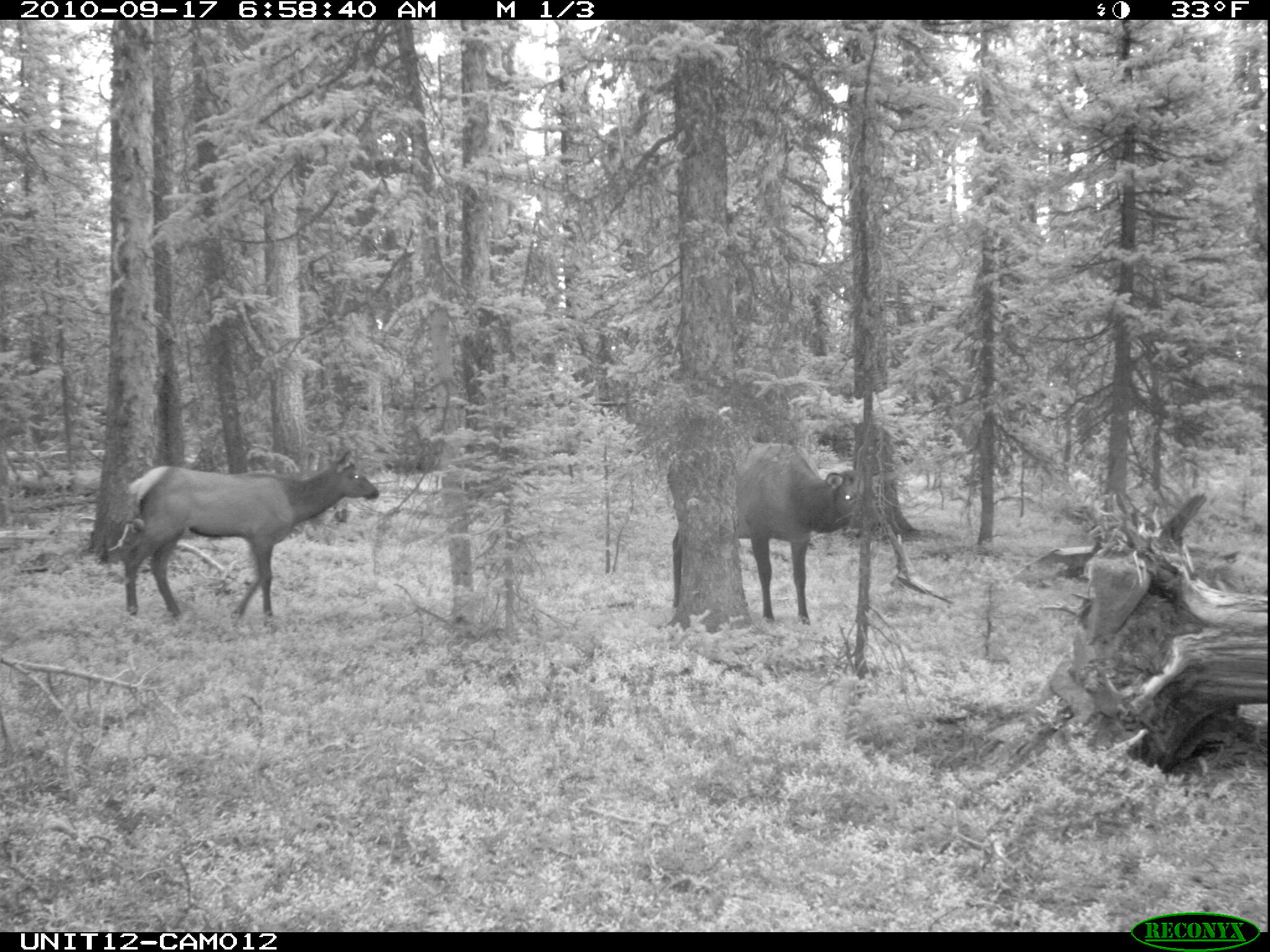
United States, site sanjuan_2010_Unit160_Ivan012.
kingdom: Animalia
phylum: Chordata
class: Mammalia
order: Artiodactyla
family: Cervidae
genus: Cervus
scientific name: Cervus elaphus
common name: red deer